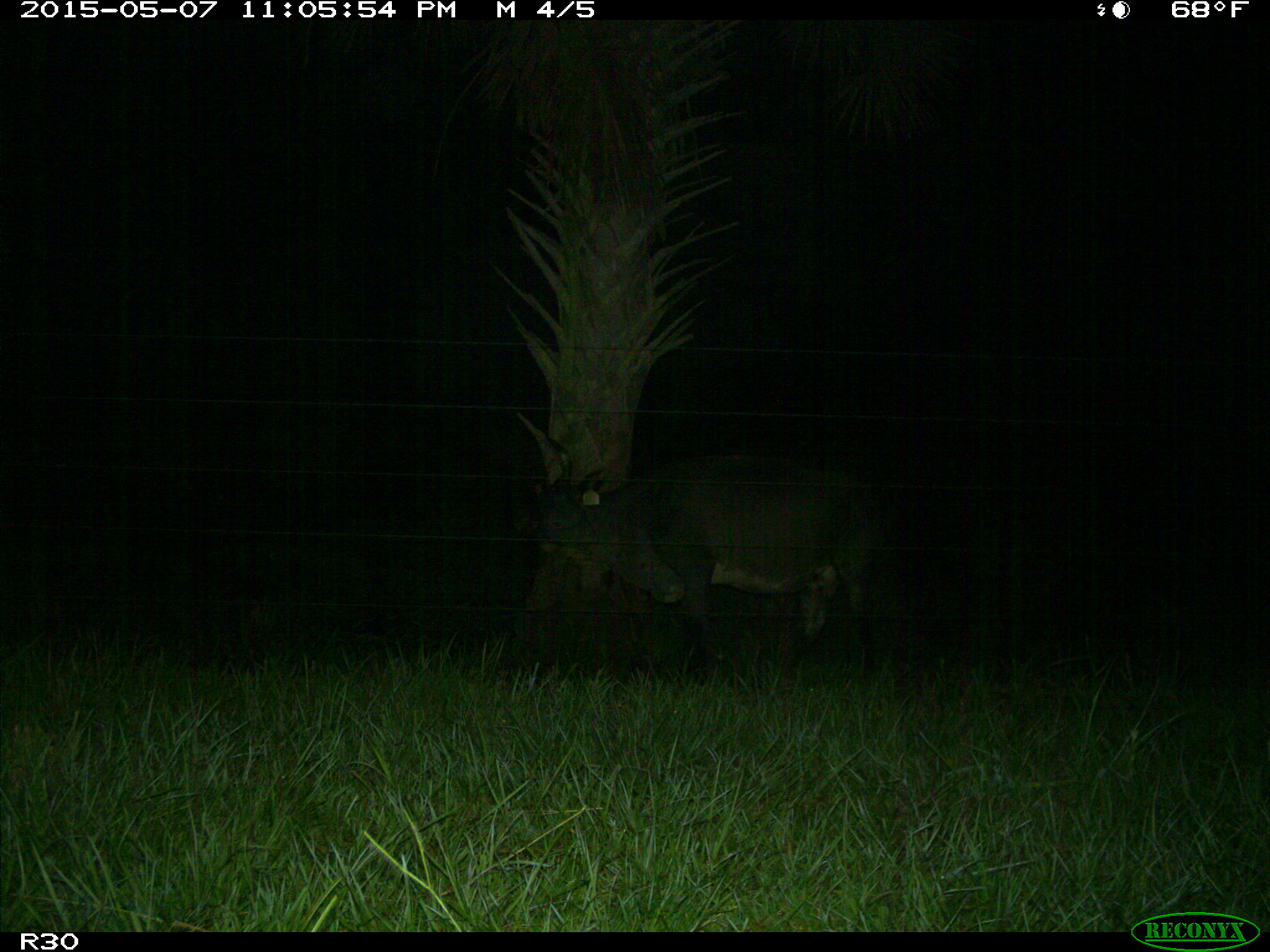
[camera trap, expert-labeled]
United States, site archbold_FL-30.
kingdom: Animalia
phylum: Chordata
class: Mammalia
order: Artiodactyla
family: Bovidae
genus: Bos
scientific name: Bos taurus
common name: domestic cow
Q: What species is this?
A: Bos taurus (domestic cow).